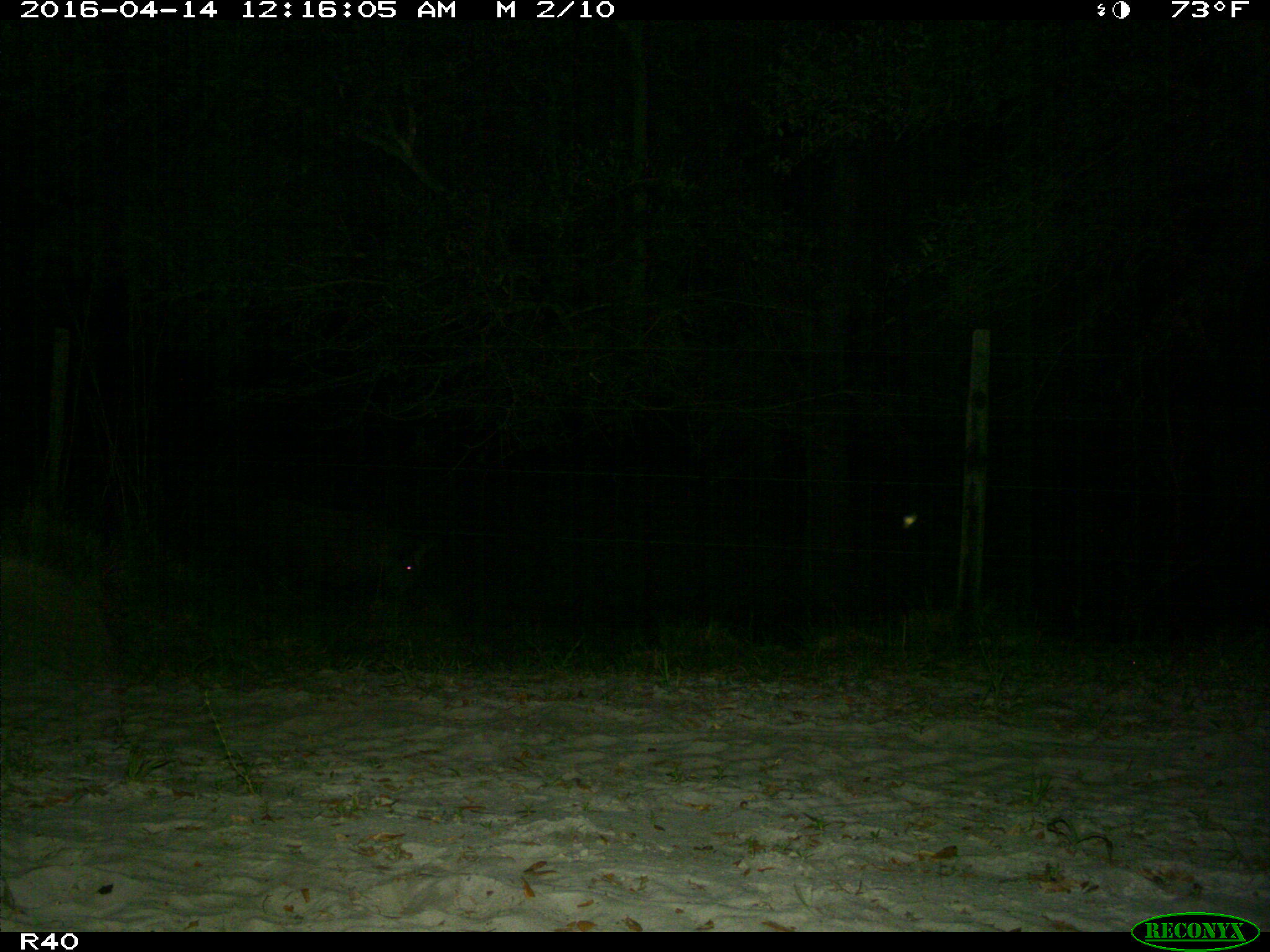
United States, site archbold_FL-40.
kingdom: Animalia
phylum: Chordata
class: Mammalia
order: Artiodactyla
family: Suidae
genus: Sus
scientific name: Sus scrofa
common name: wild boar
Sus scrofa (wild boar).